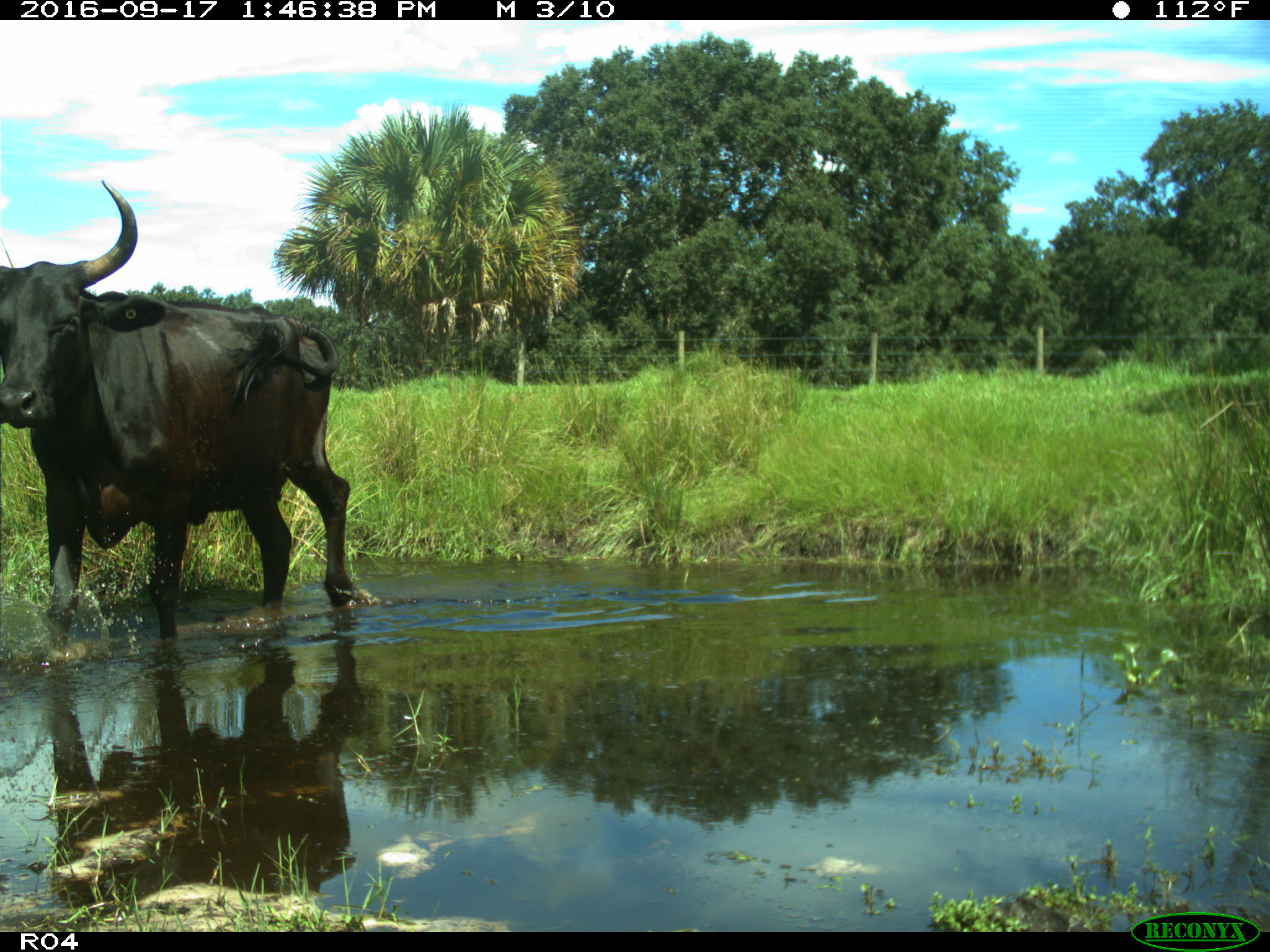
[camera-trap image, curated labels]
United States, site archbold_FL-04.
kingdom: Animalia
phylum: Chordata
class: Mammalia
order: Artiodactyla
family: Bovidae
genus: Bos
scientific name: Bos taurus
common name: domestic cow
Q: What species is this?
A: Bos taurus (domestic cow).